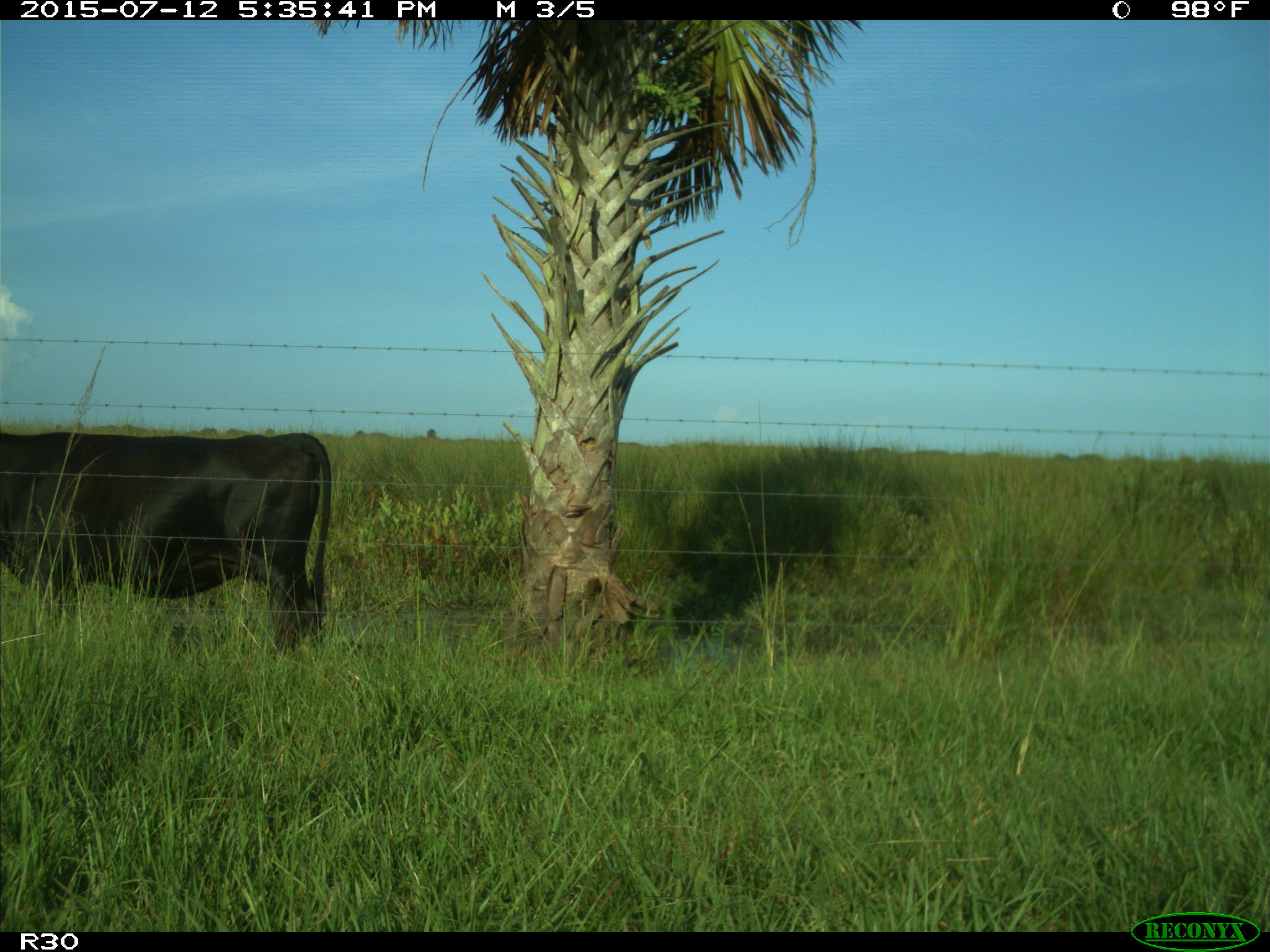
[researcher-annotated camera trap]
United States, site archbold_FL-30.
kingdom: Animalia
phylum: Chordata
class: Mammalia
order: Artiodactyla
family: Bovidae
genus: Bos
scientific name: Bos taurus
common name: domestic cow